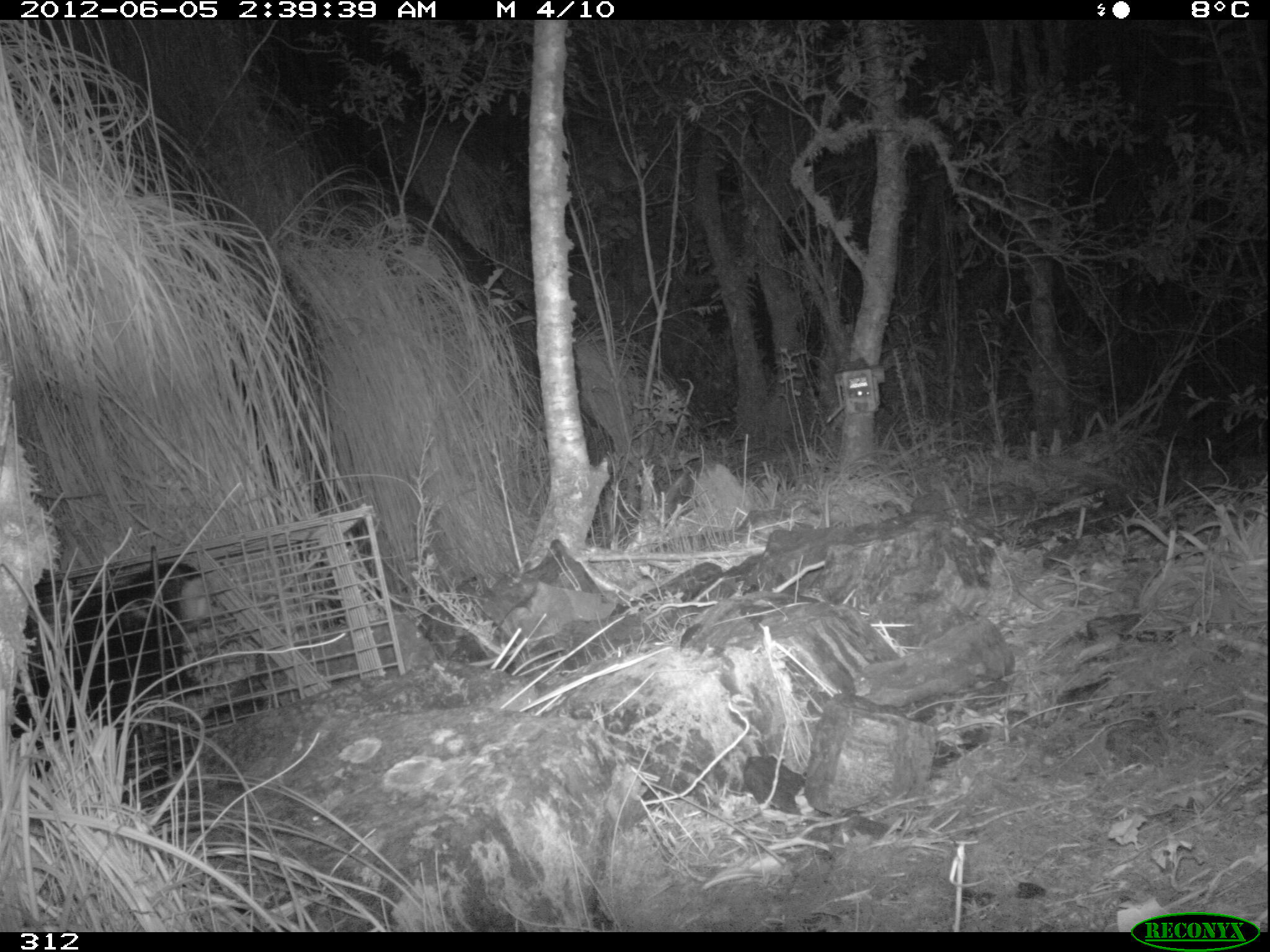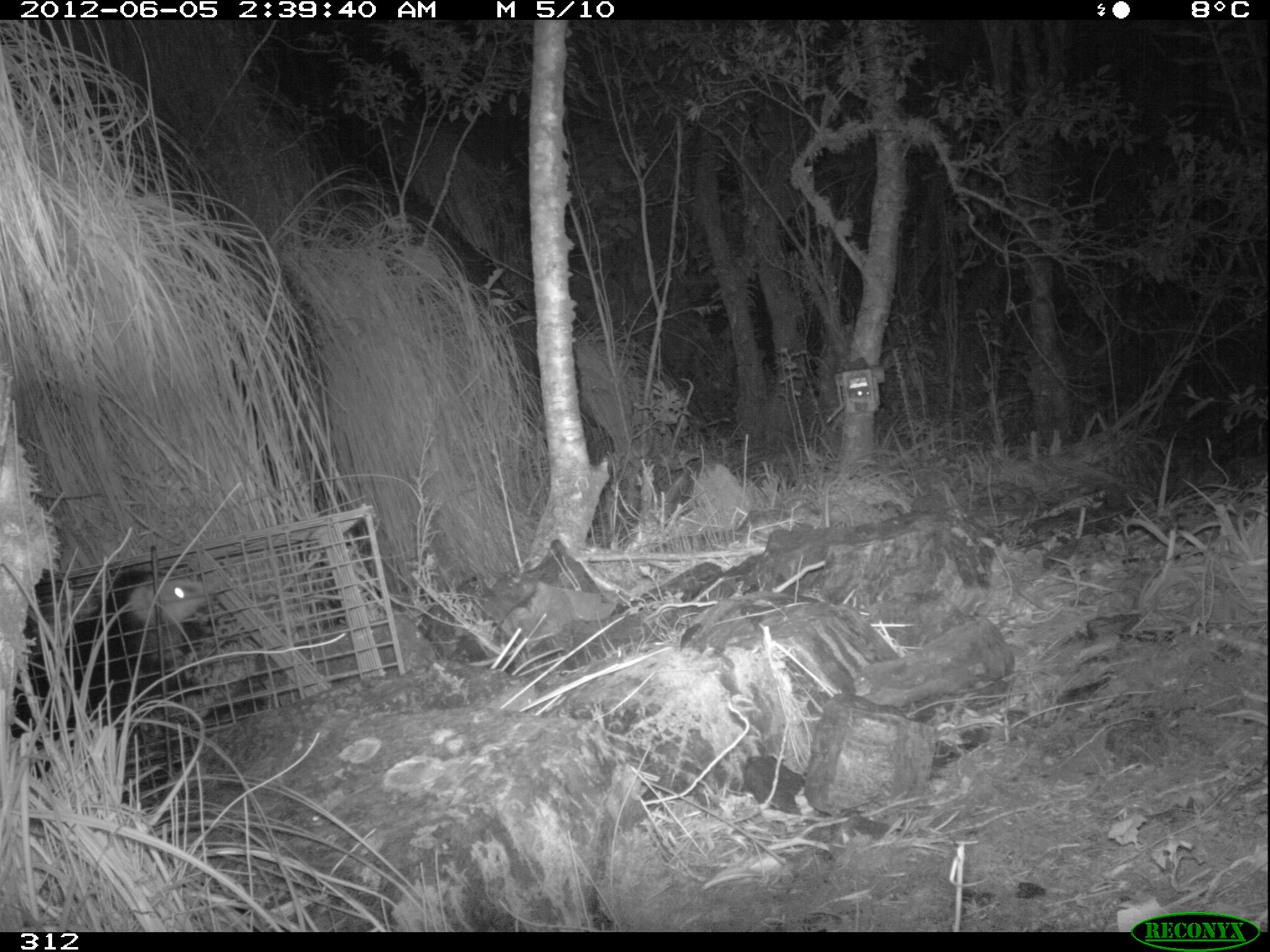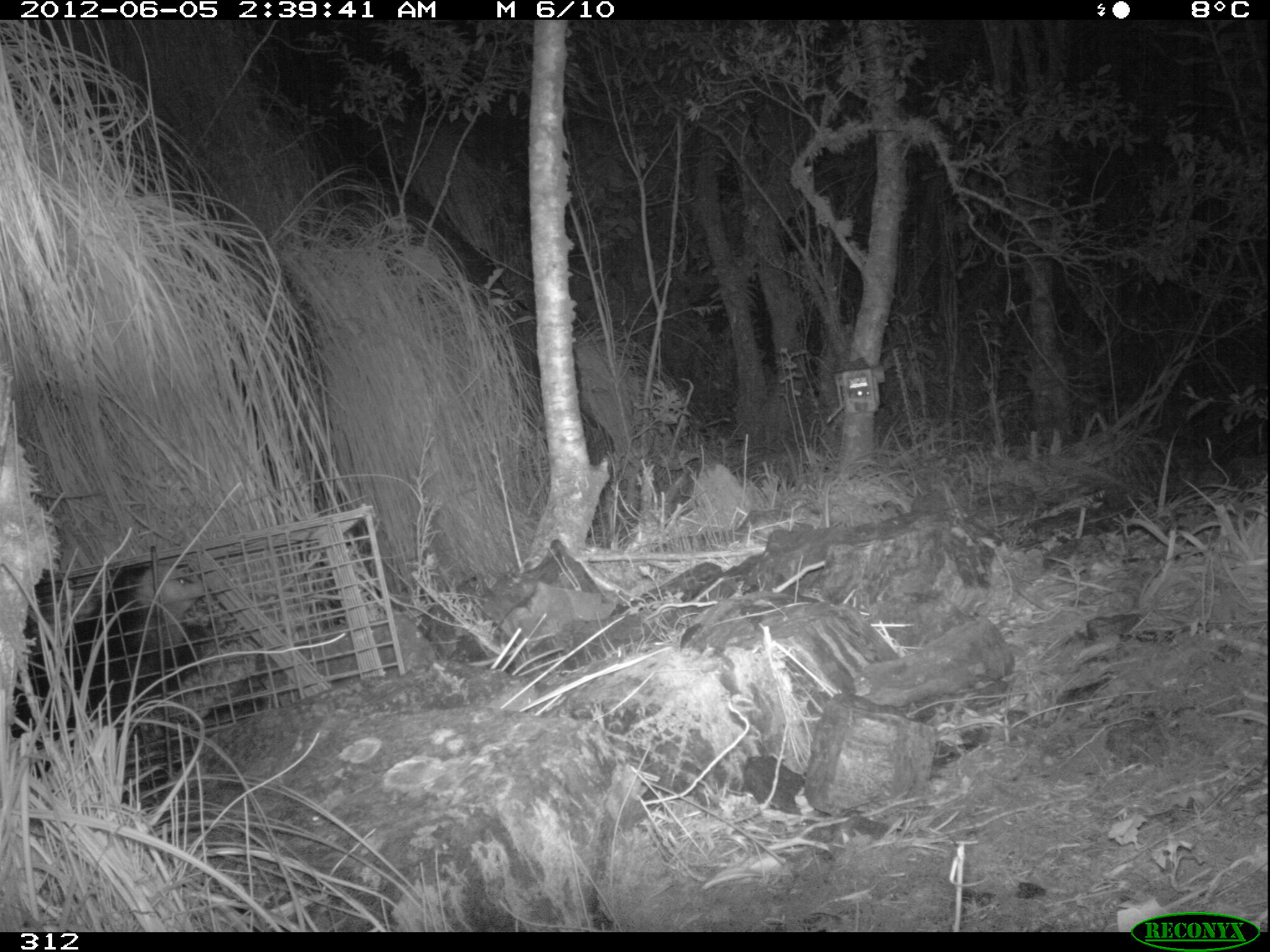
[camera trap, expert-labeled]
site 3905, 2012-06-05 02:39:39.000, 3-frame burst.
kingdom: Animalia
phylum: Chordata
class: Mammalia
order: Didelphimorphia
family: Didelphidae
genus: Didelphis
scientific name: Didelphis pernigra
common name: andean white-eared opossum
Didelphis pernigra (andean white-eared opossum).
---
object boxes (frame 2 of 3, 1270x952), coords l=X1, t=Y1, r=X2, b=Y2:
didelphis pernigra: l=11, t=561, r=218, b=806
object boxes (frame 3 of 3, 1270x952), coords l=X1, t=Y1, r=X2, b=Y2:
didelphis pernigra: l=10, t=561, r=208, b=814